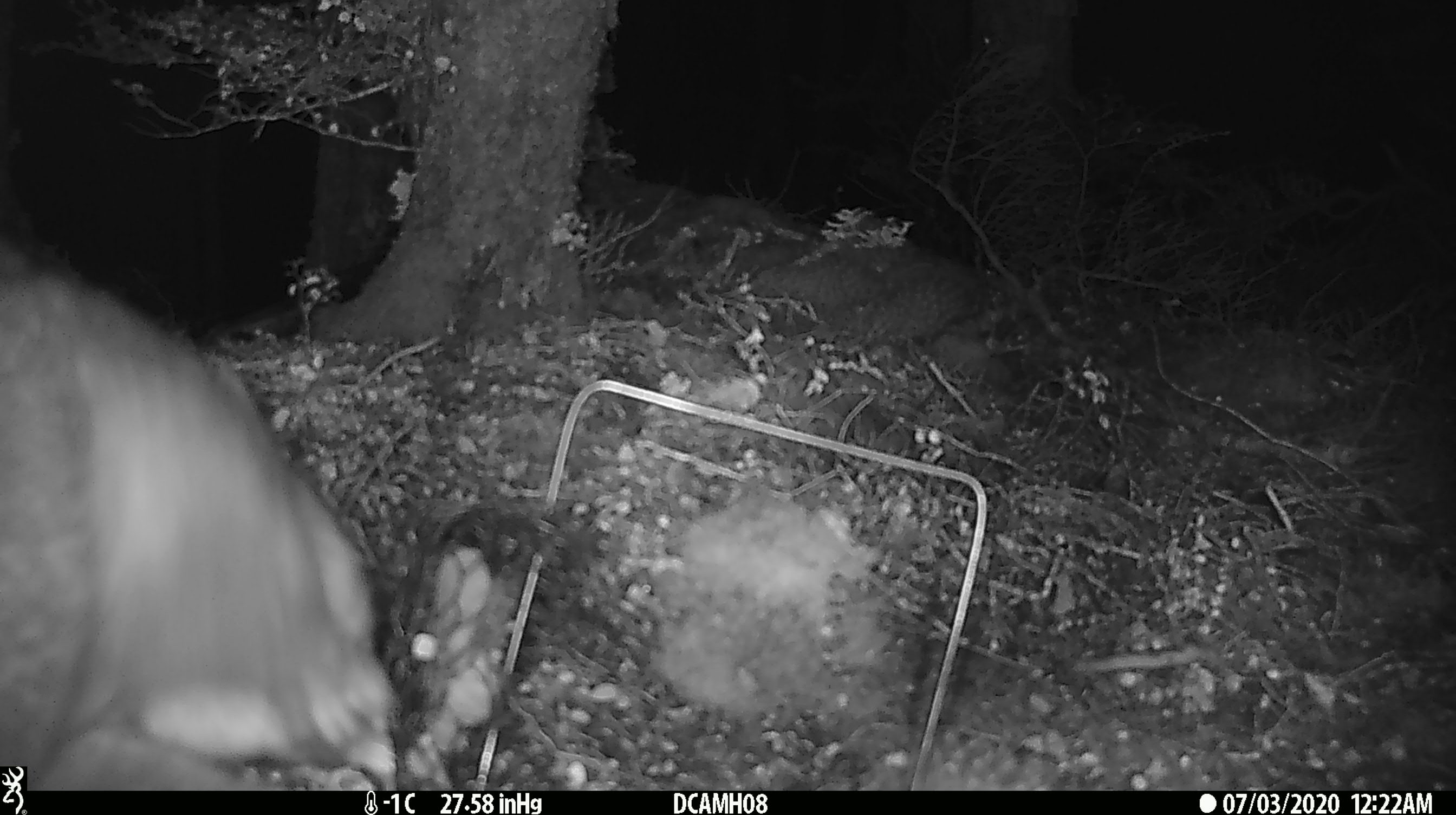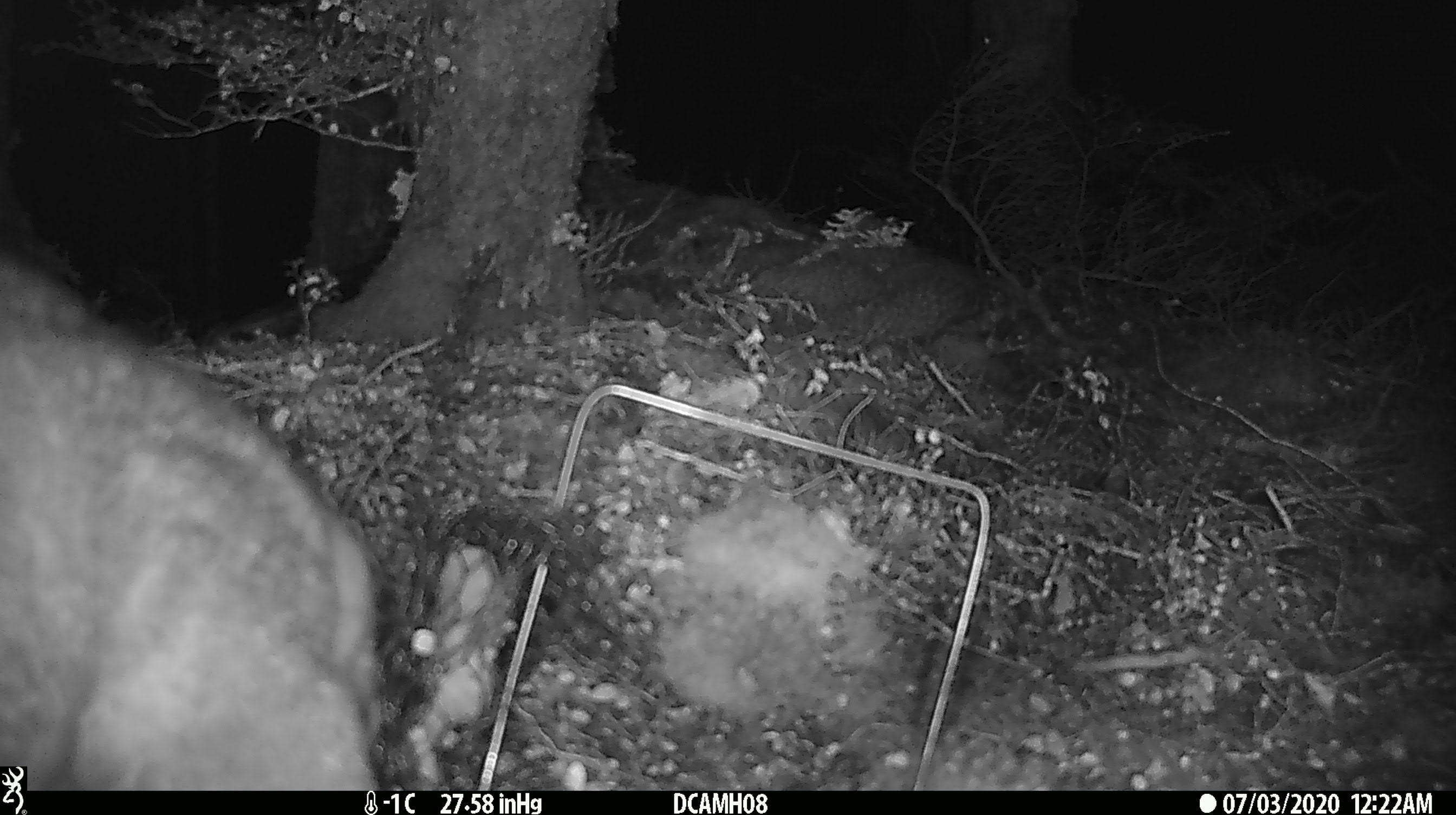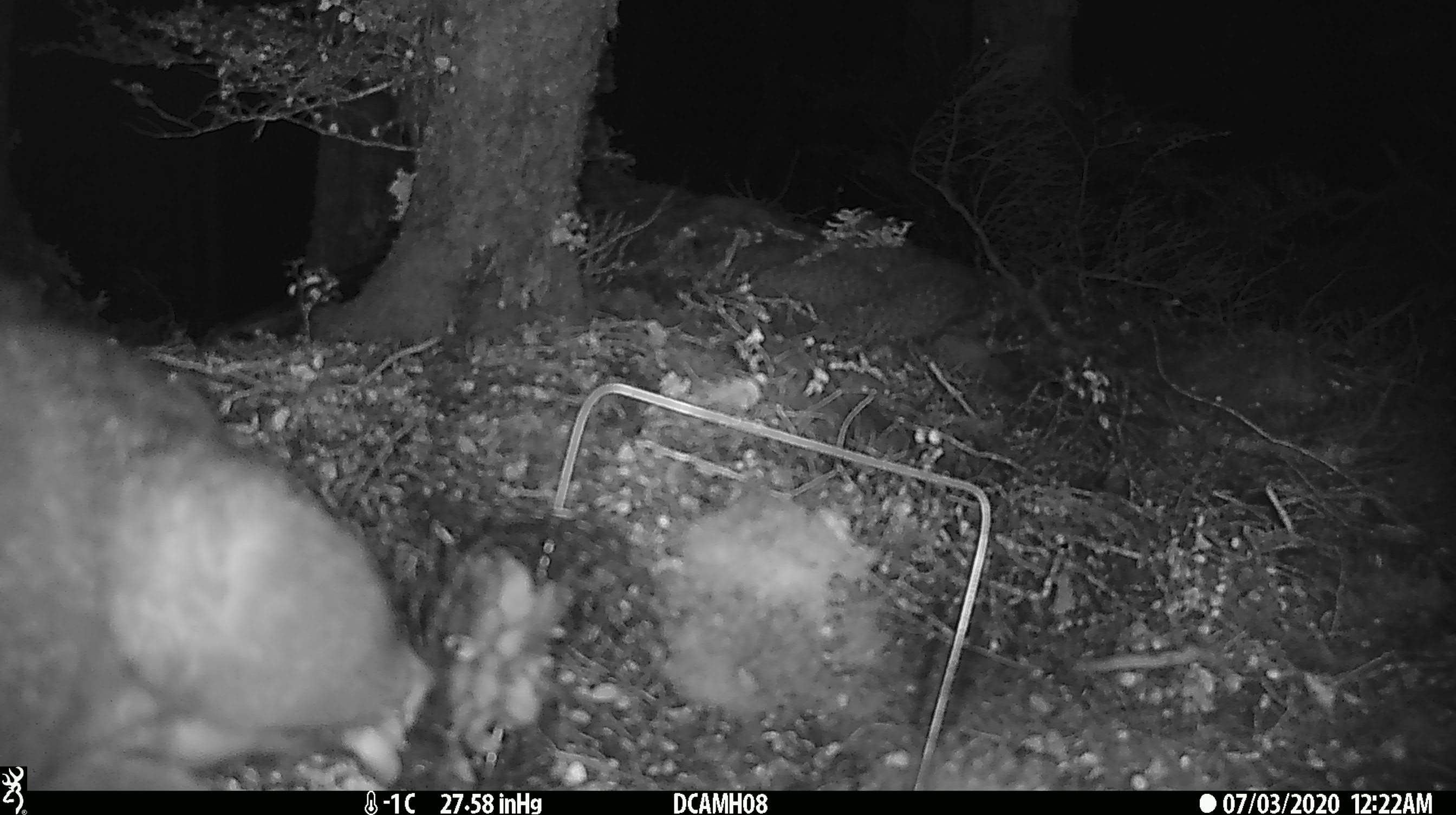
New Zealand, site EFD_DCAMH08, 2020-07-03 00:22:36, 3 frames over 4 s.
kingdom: Animalia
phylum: Chordata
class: Mammalia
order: Diprotodontia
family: Phalangeridae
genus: Trichosurus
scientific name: Trichosurus vulpecula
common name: common brushtail possum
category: possum